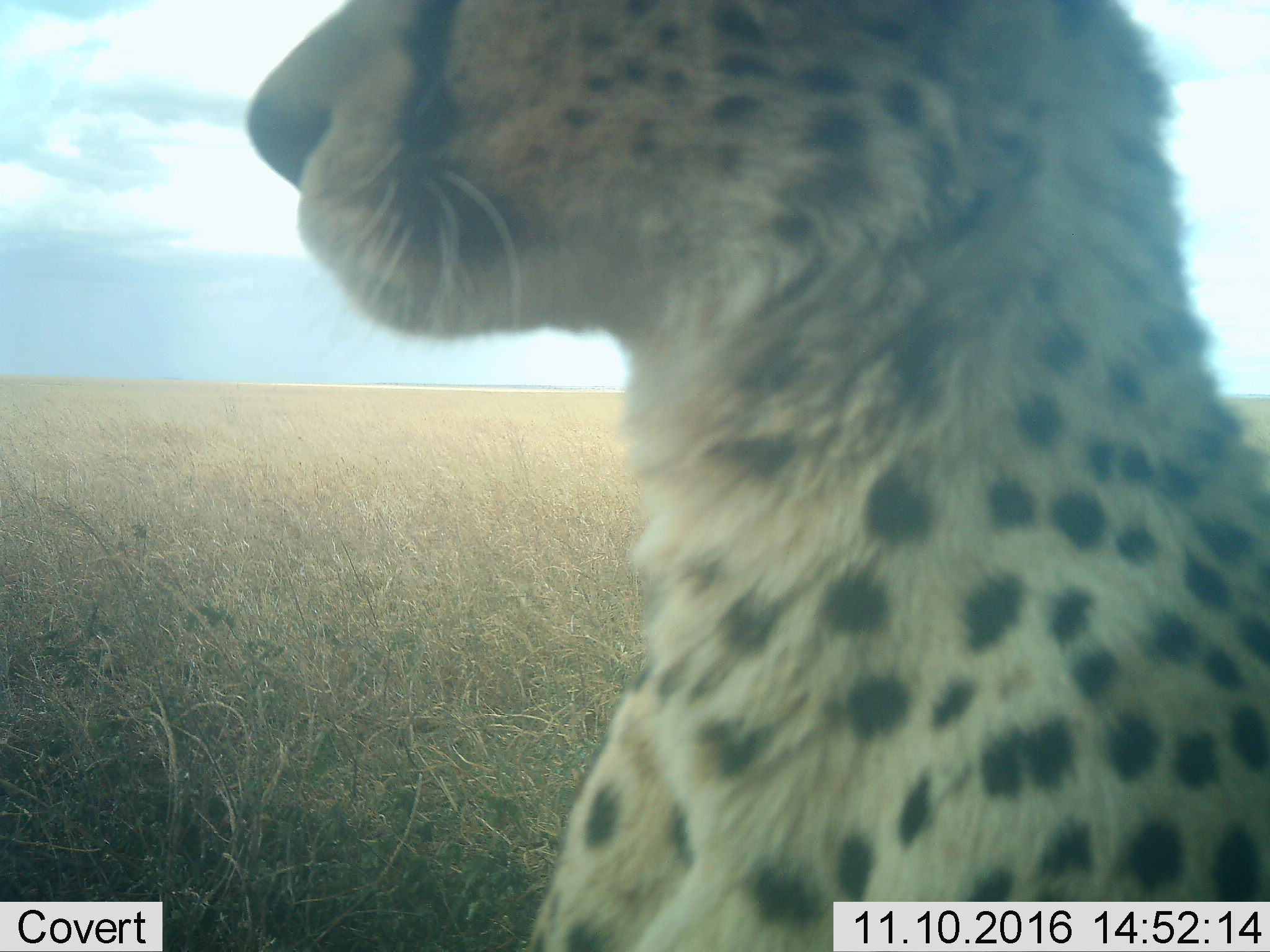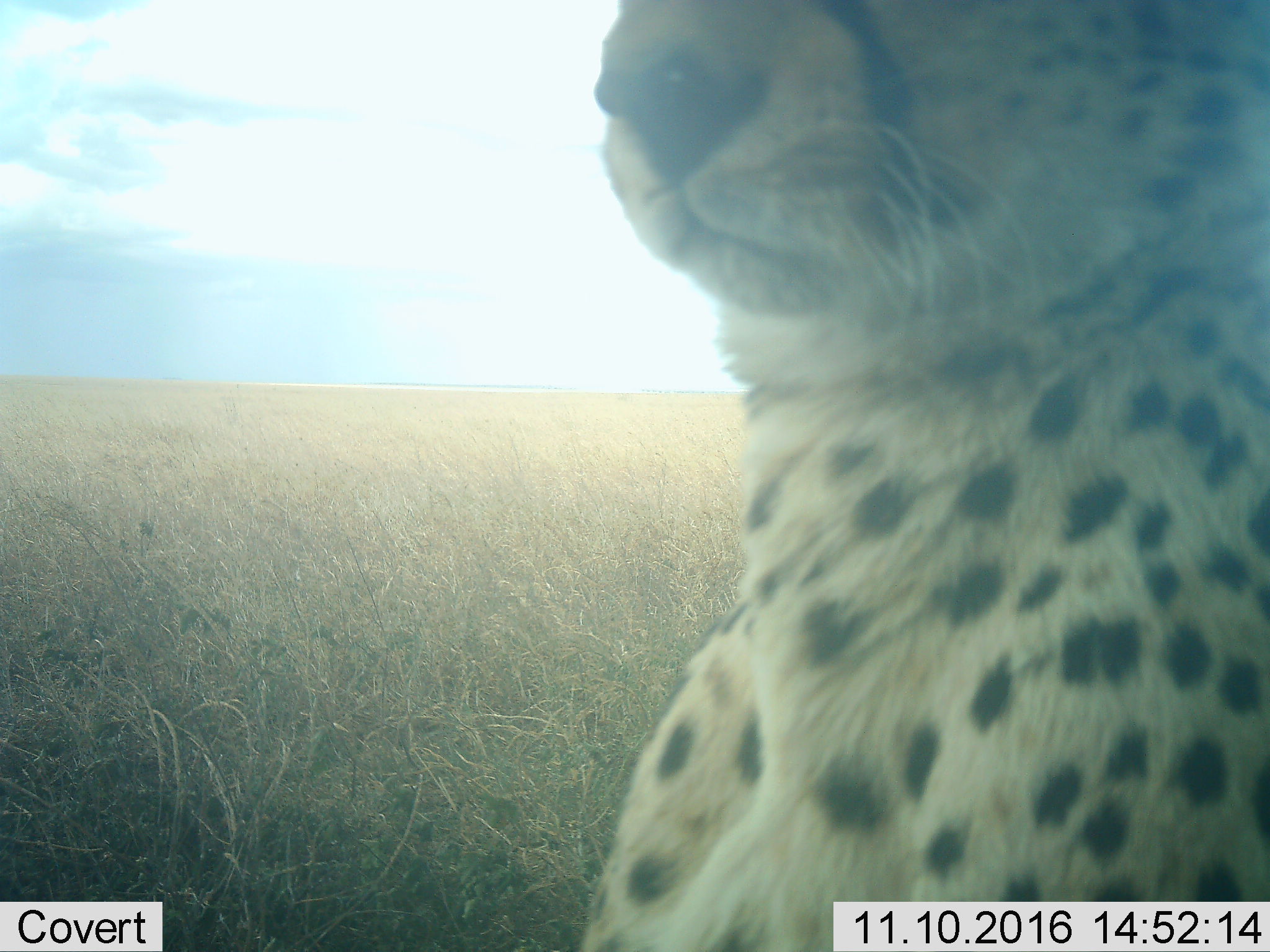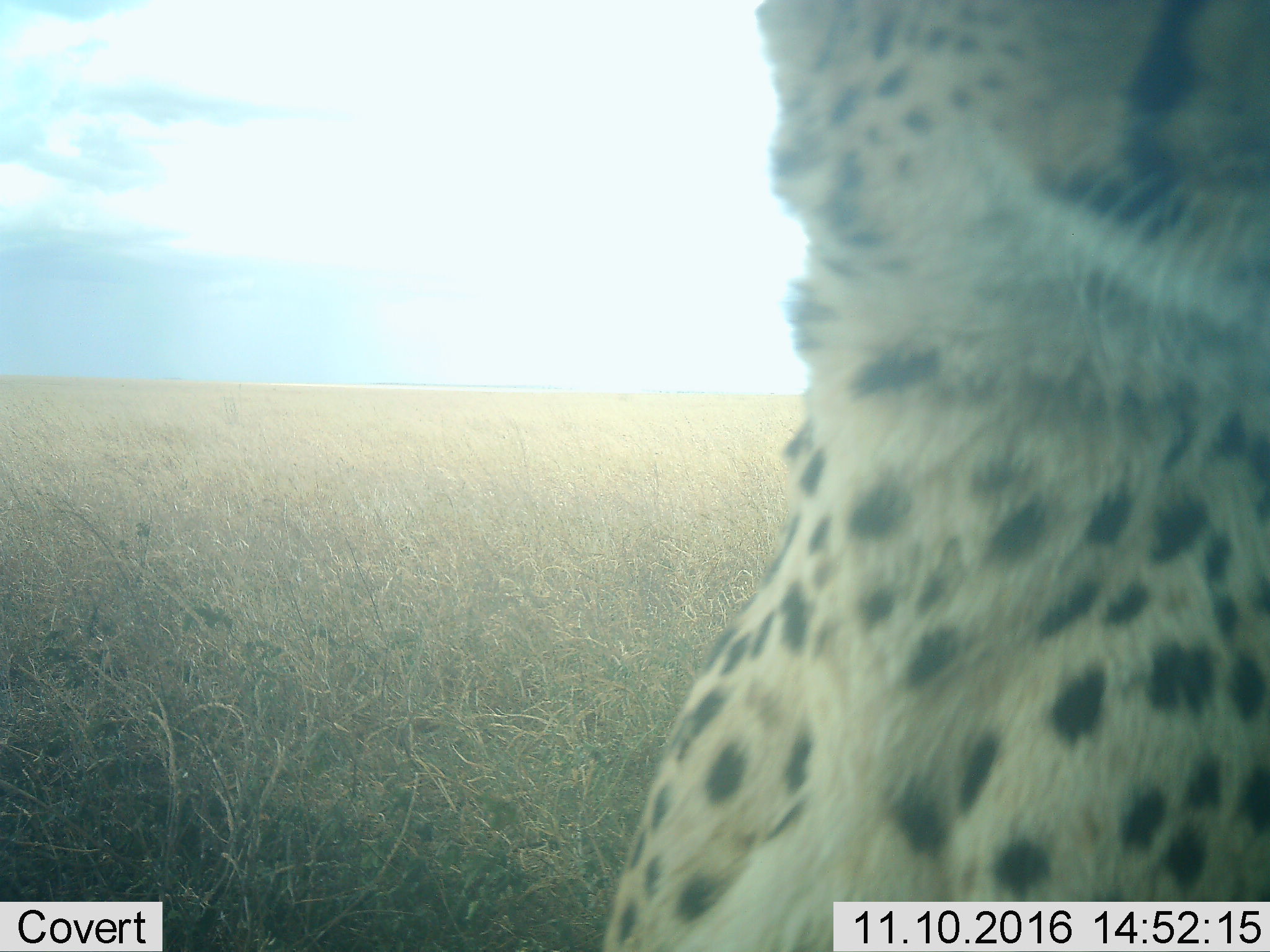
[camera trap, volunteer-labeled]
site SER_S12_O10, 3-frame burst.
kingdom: Animalia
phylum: Chordata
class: Mammalia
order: Carnivora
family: Felidae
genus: Acinonyx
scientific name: Acinonyx jubatus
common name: cheetah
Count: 1.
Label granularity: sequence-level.